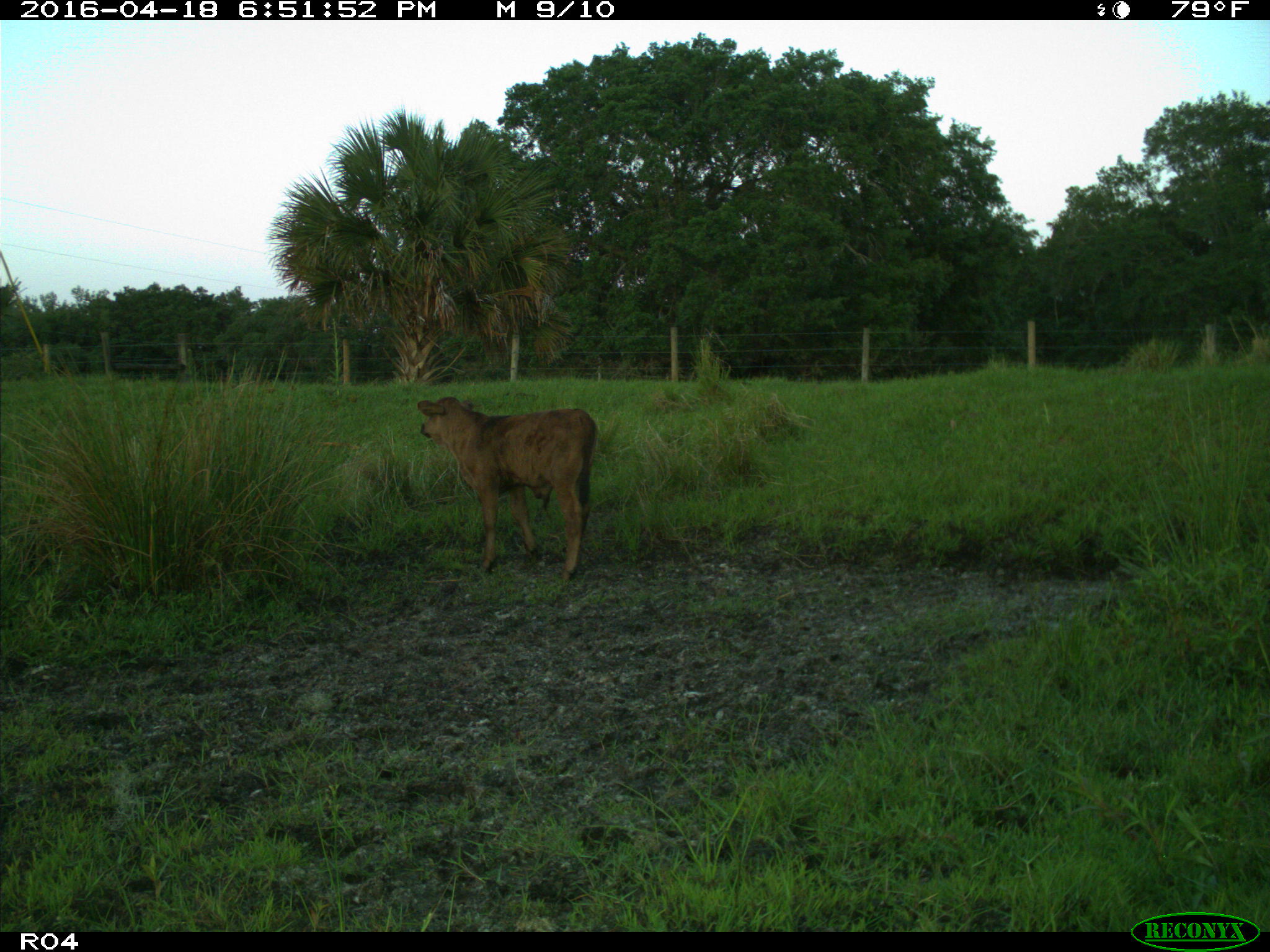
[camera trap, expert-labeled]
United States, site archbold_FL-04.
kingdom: Animalia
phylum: Chordata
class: Mammalia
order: Artiodactyla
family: Bovidae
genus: Bos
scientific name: Bos taurus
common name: domestic cow